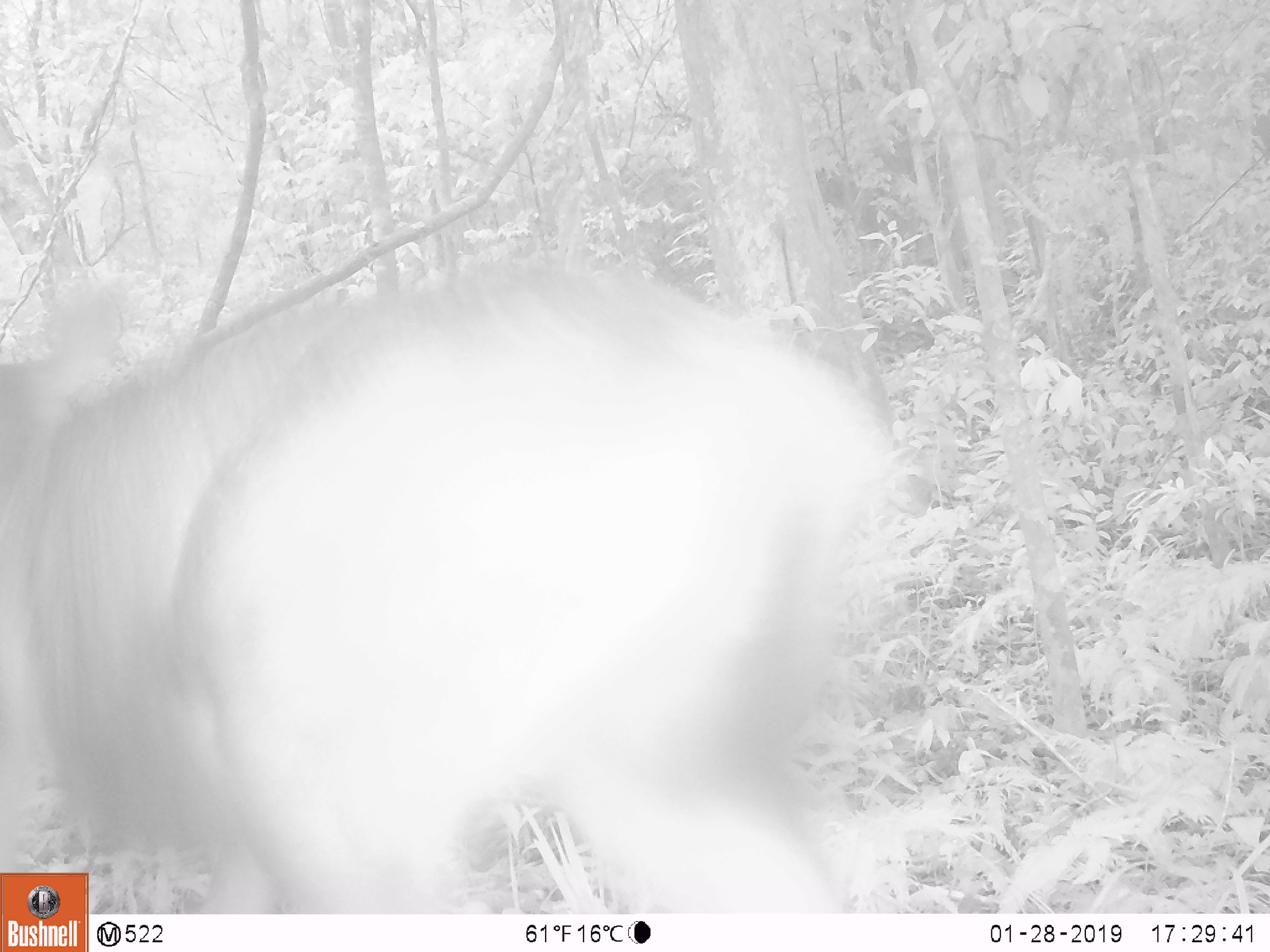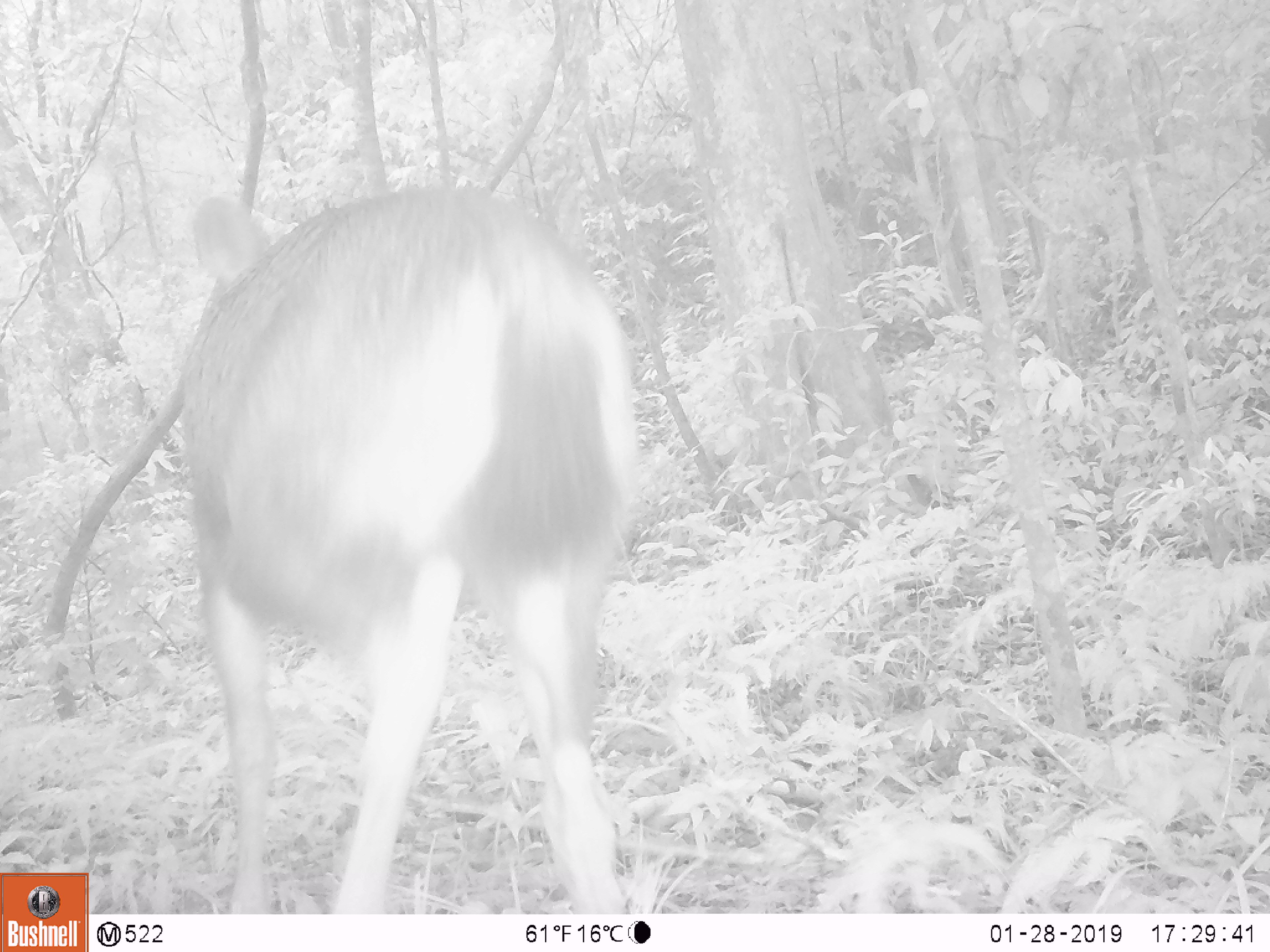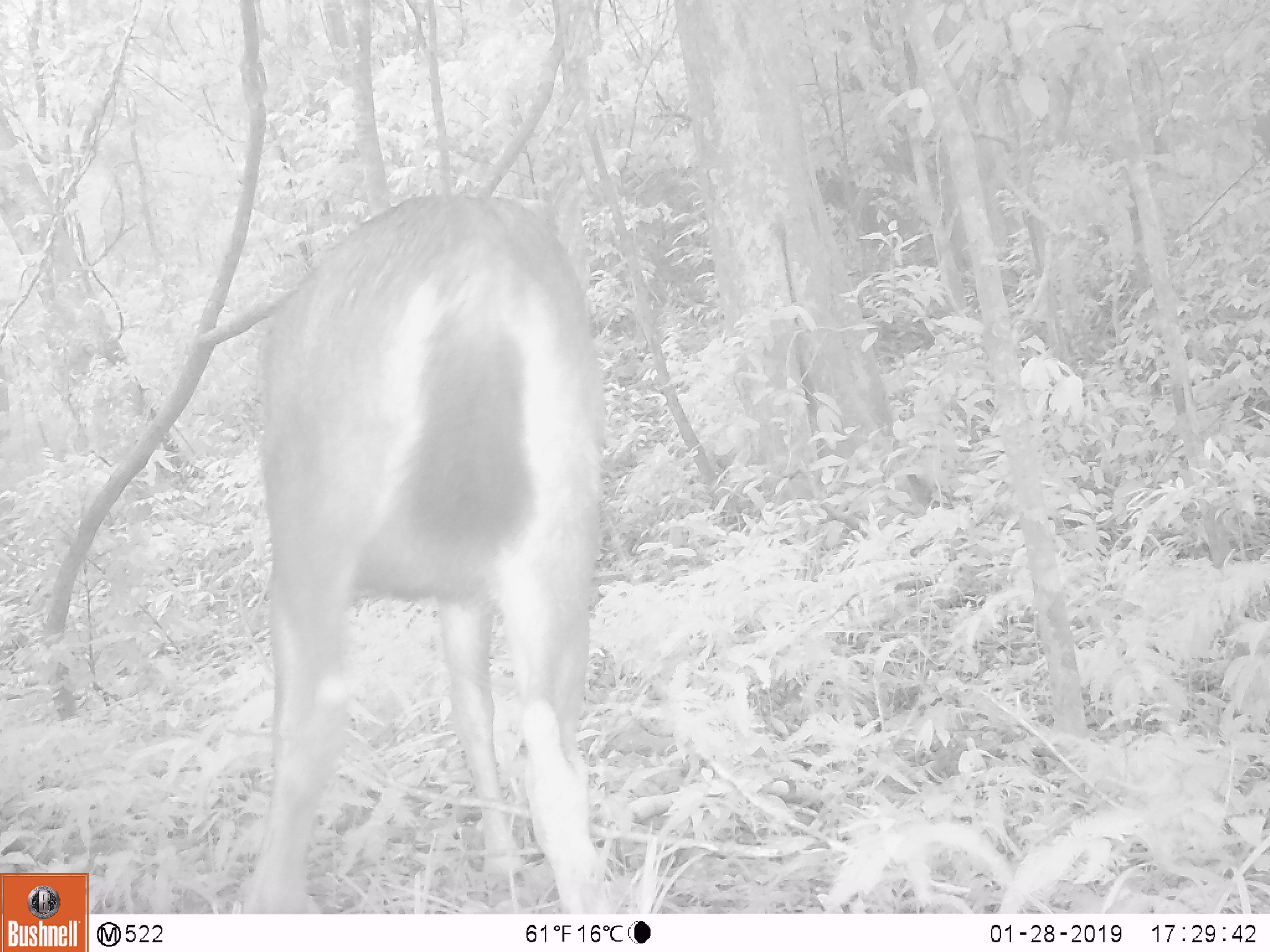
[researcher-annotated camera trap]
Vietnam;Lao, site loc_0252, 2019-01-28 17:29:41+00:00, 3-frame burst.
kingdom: Animalia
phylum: Chordata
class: Mammalia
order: Artiodactyla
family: Cervidae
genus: Rusa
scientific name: Rusa unicolor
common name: sambar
Sambar (Rusa unicolor). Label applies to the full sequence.